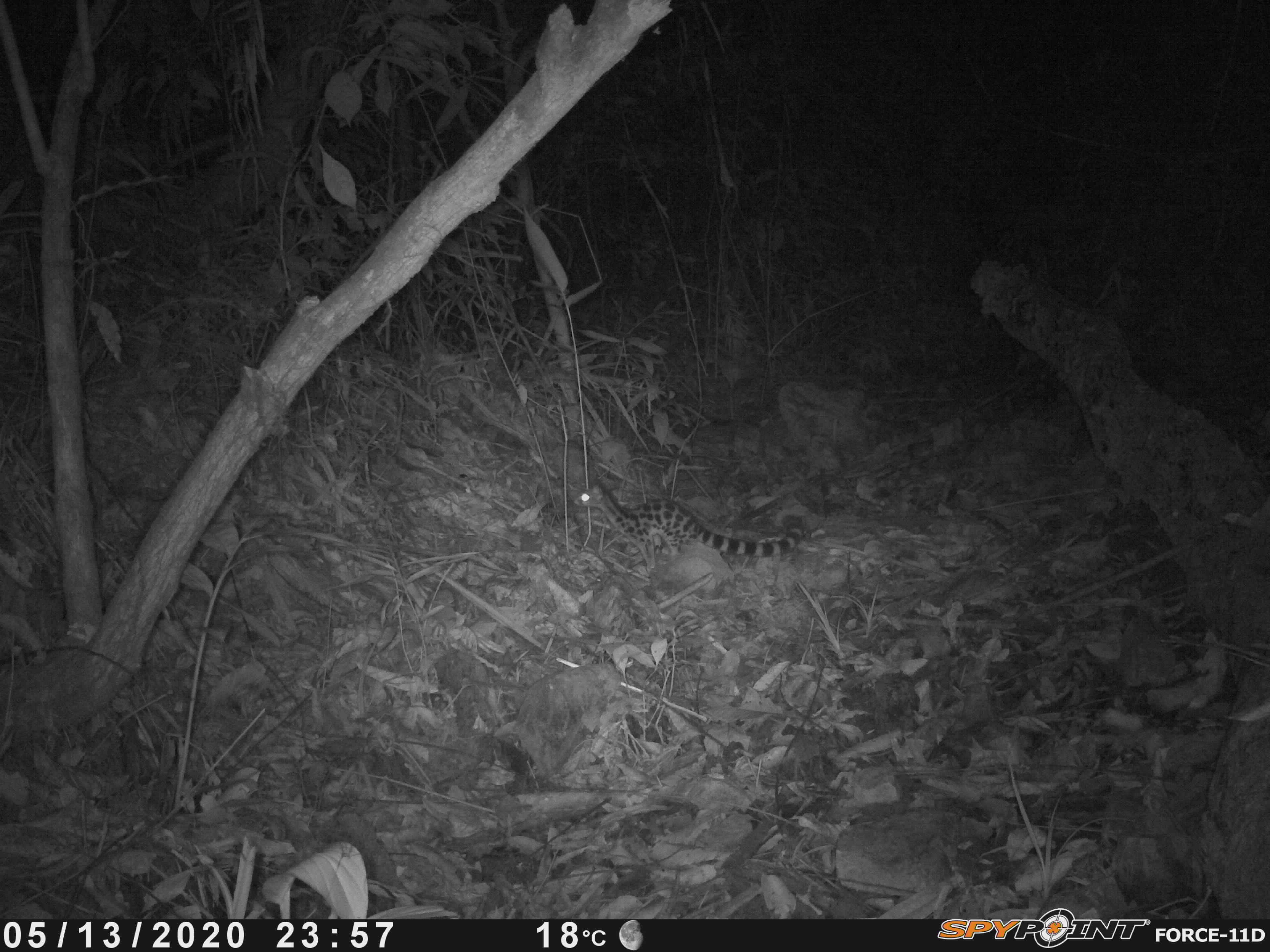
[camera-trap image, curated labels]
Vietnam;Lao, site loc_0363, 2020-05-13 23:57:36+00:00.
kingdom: Animalia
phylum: Chordata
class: Mammalia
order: Carnivora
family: Prionodontidae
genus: Prionodon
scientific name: Prionodon pardicolor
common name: spotted linsang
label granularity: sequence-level